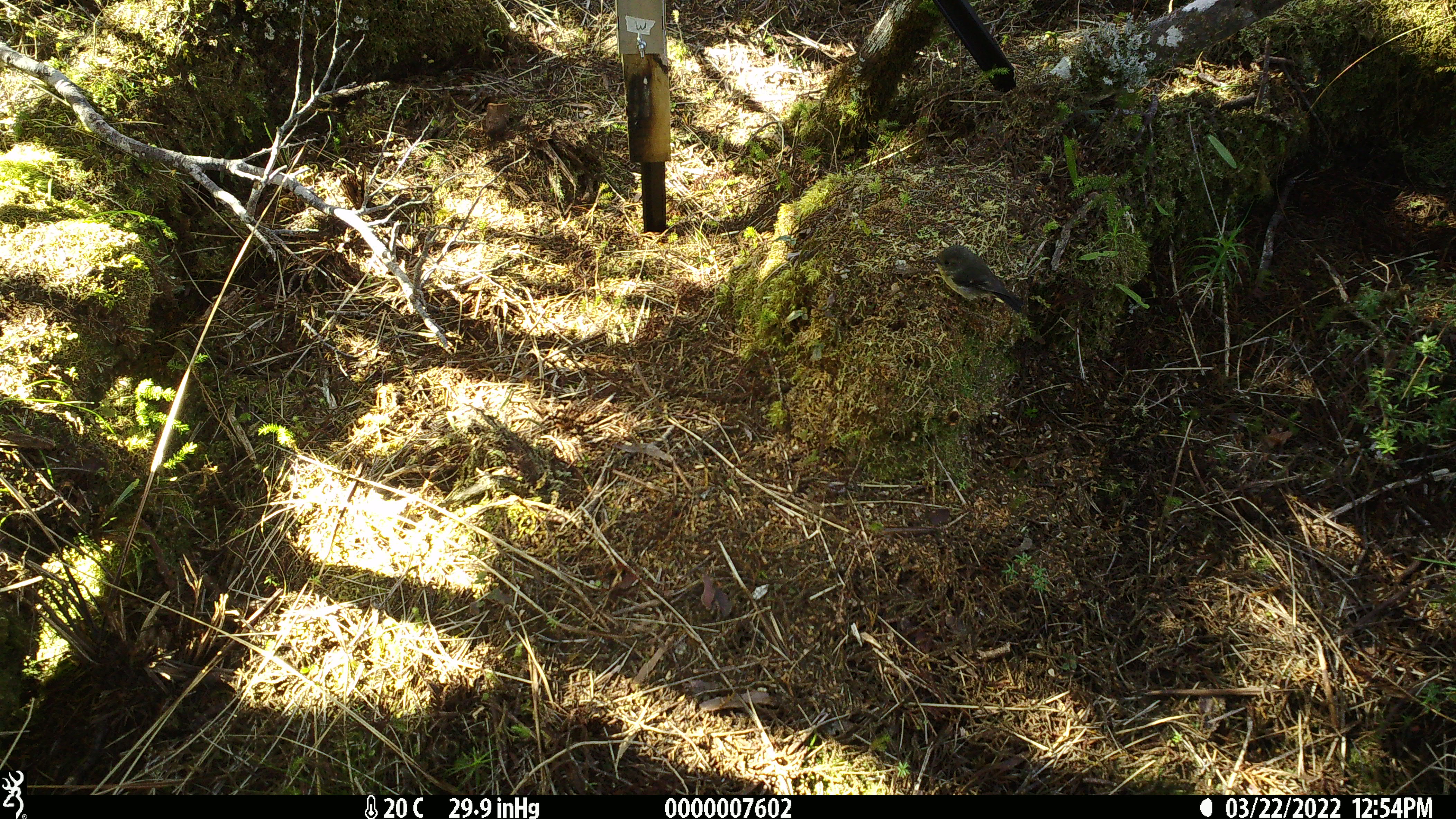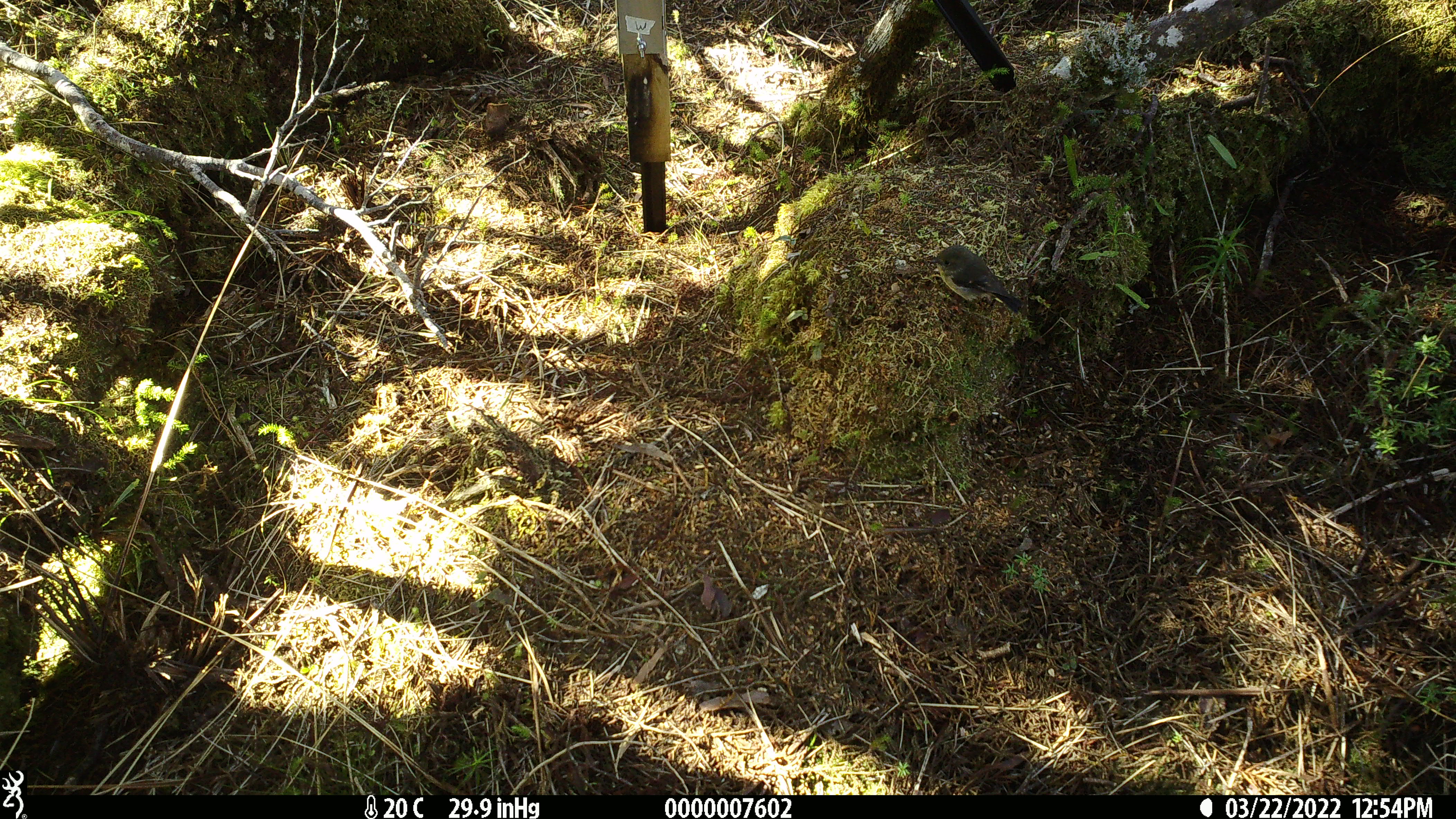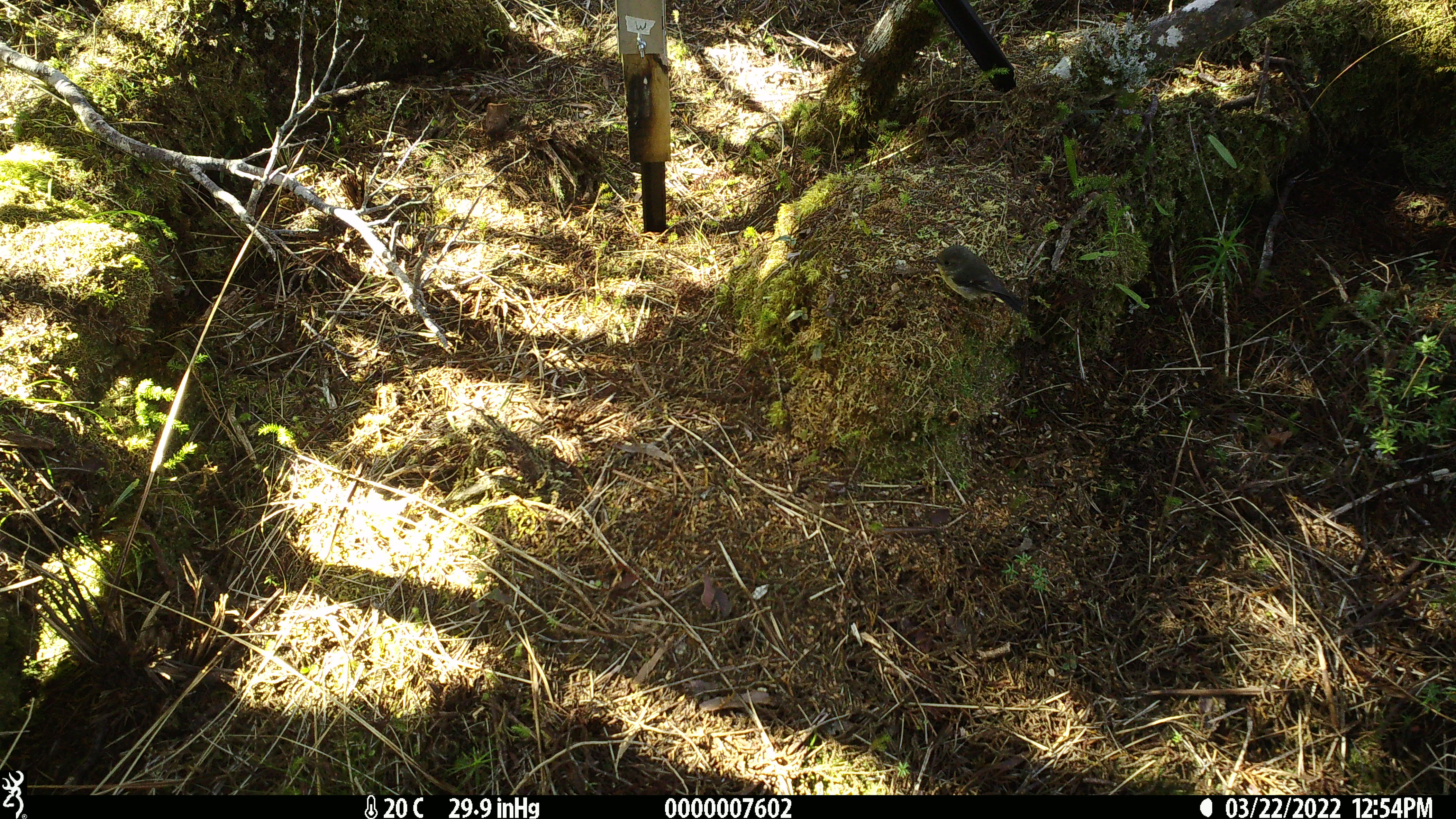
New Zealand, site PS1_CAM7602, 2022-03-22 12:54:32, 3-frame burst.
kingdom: Animalia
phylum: Chordata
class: Aves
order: Passeriformes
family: Petroicidae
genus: Petroica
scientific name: Petroica macrocephala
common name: tomtit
Tomtit (Petroica macrocephala).